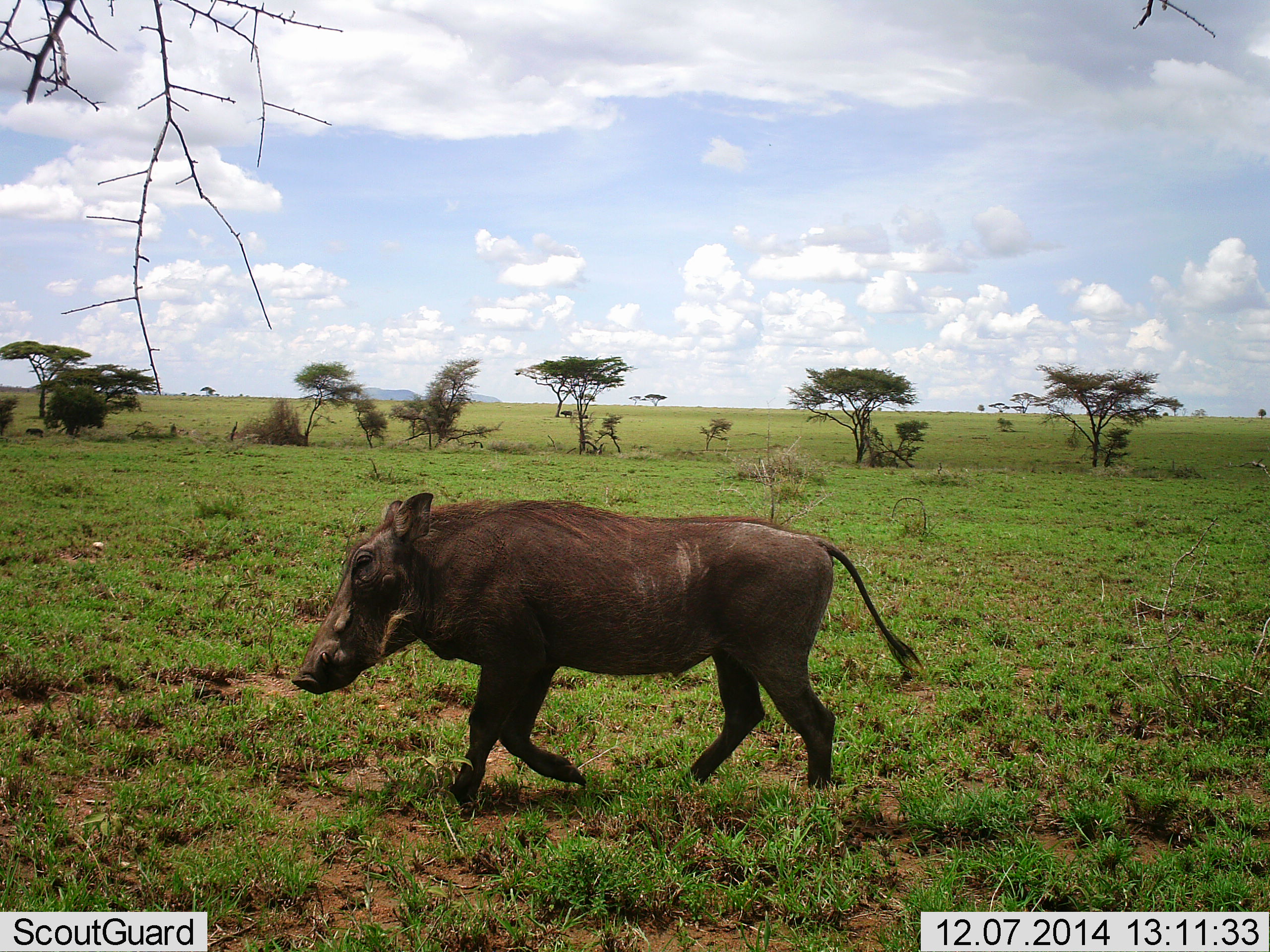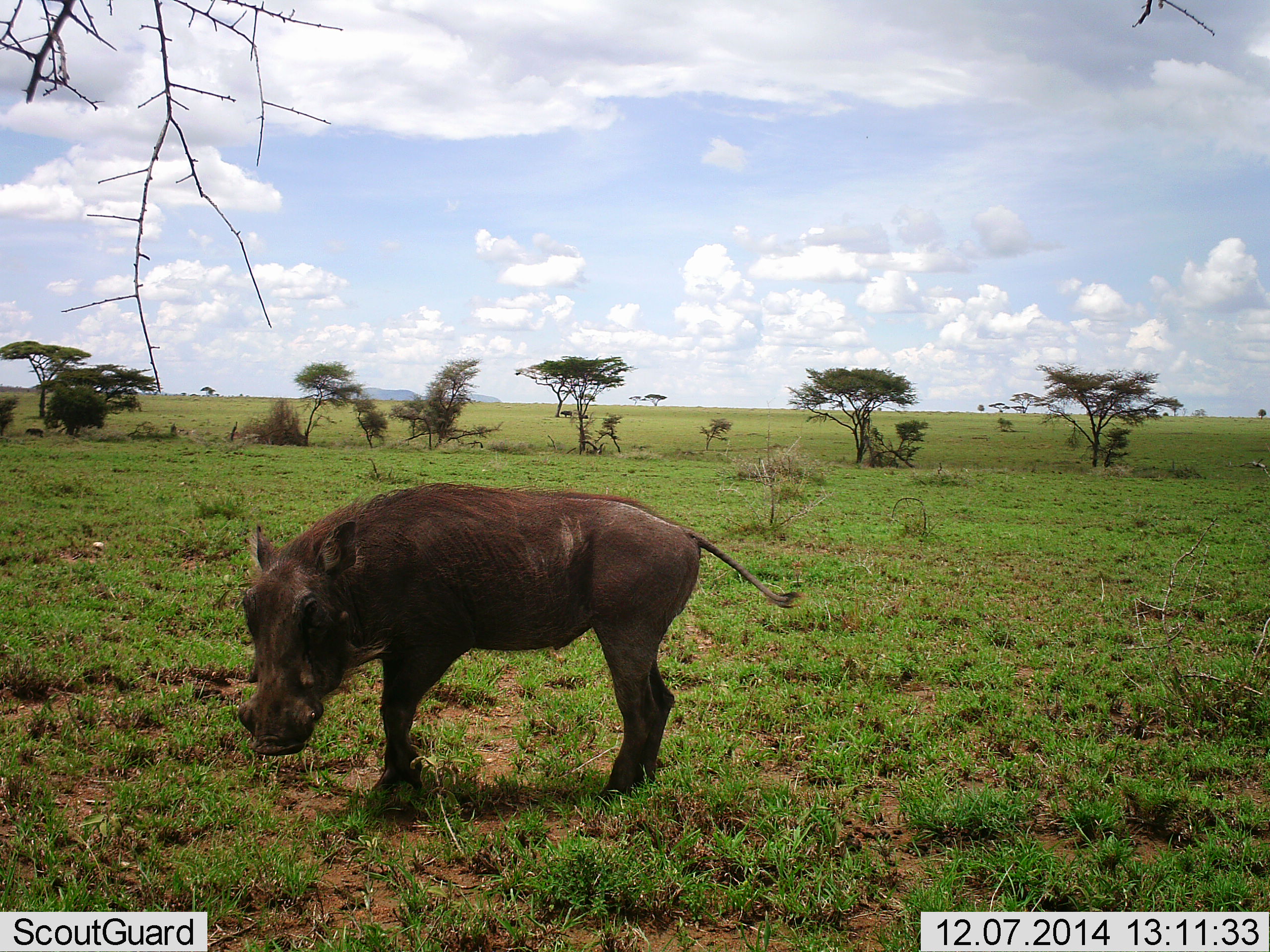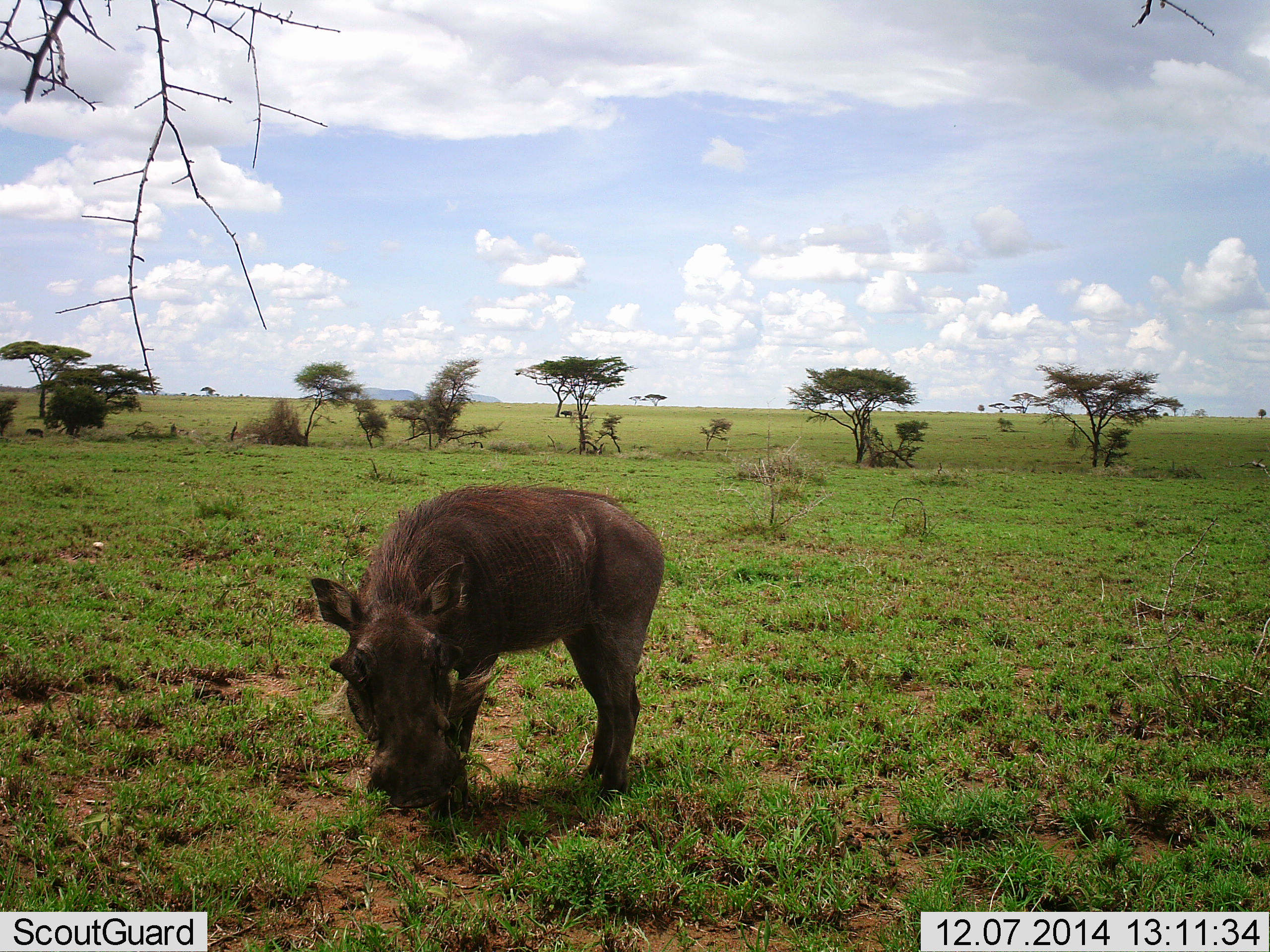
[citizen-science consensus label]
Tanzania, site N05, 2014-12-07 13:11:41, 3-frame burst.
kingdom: Animalia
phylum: Chordata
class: Mammalia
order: Artiodactyla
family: Suidae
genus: Phacochoerus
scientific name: Phacochoerus africanus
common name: warthog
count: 1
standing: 50%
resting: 0%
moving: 40%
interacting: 0%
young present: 0%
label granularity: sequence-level